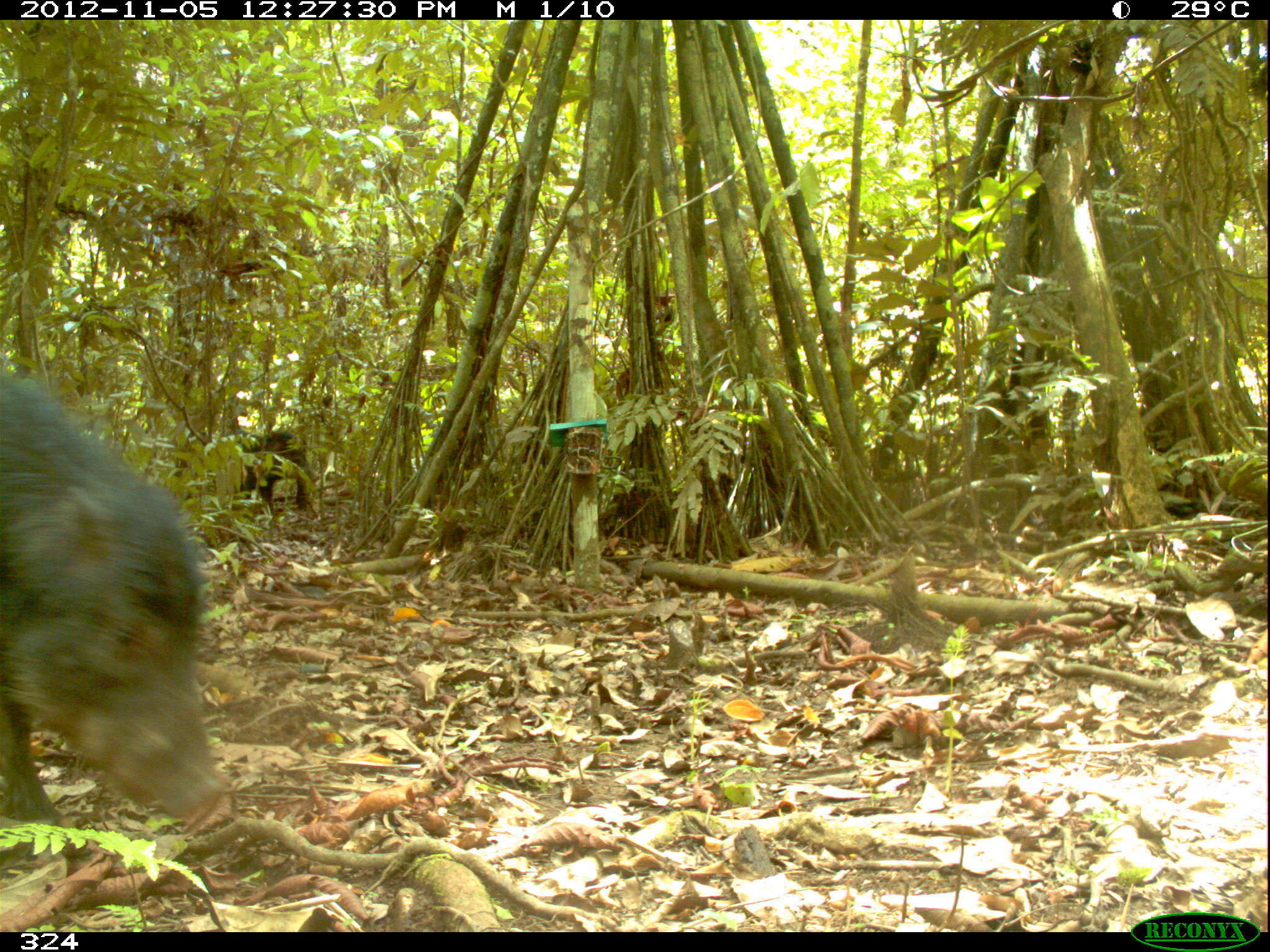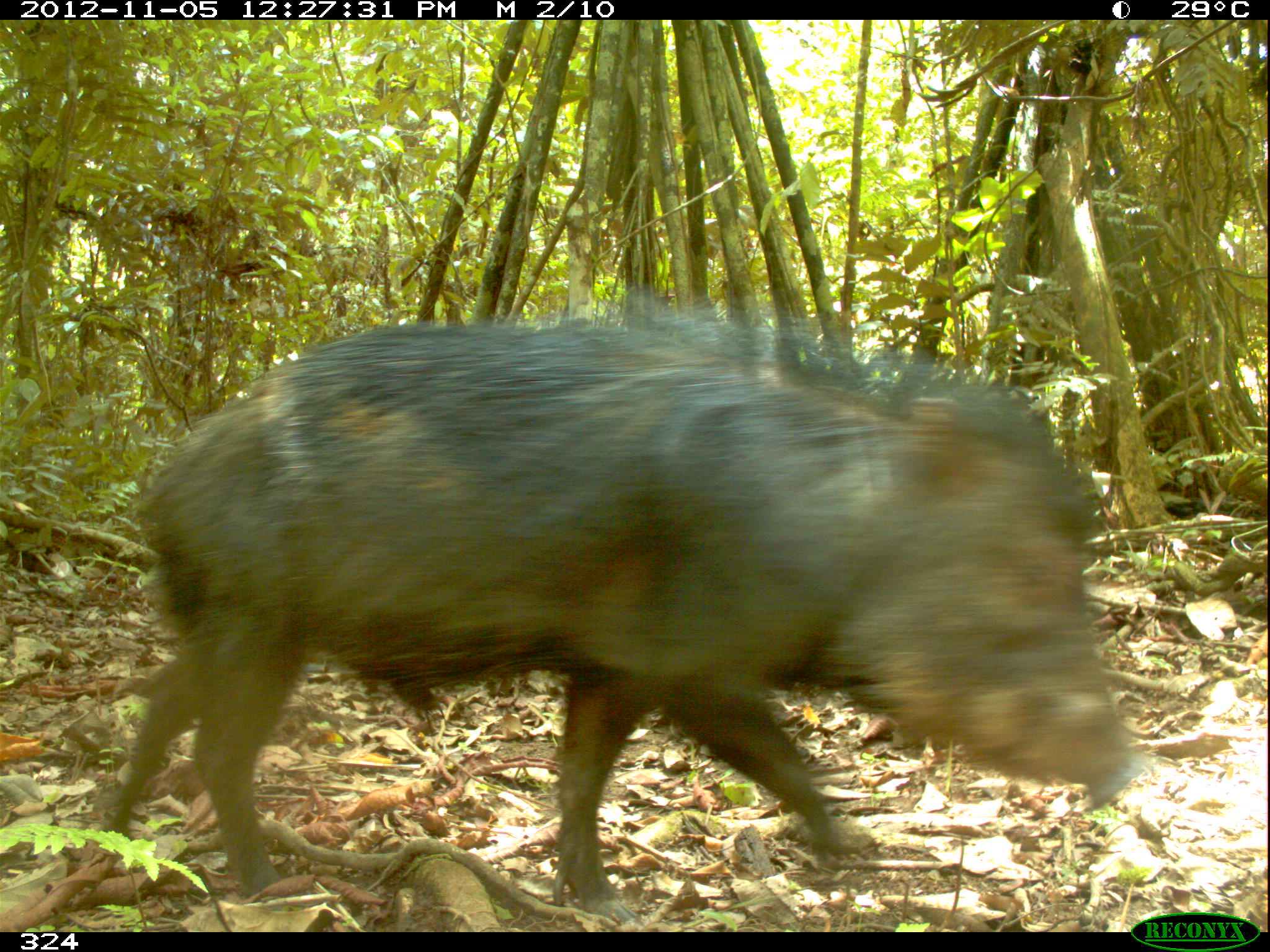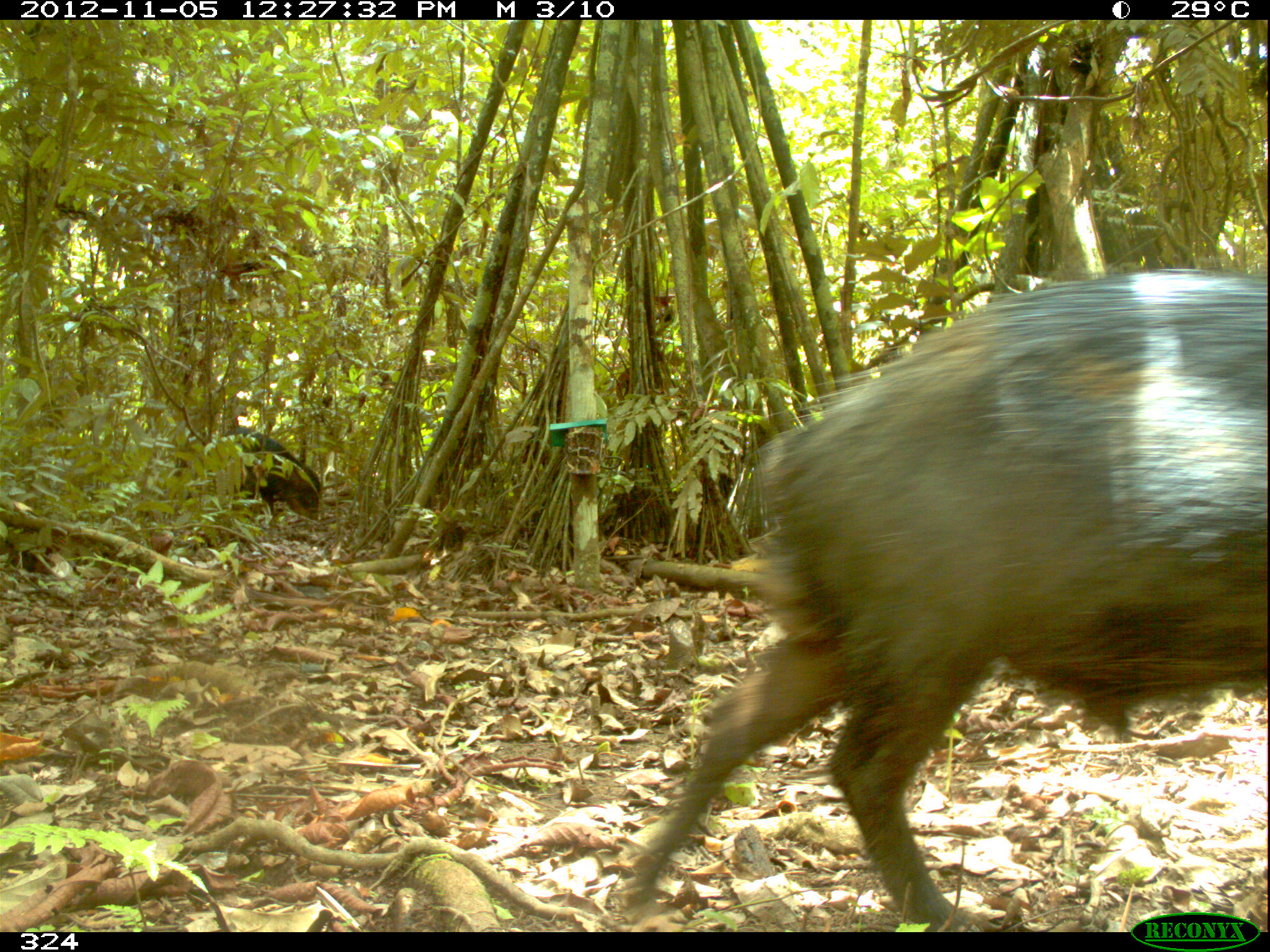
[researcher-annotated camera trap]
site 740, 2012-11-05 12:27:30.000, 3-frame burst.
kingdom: Animalia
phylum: Chordata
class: Mammalia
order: Artiodactyla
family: Tayassuidae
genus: Tayassu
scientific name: Tayassu pecari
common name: white-lipped peccary